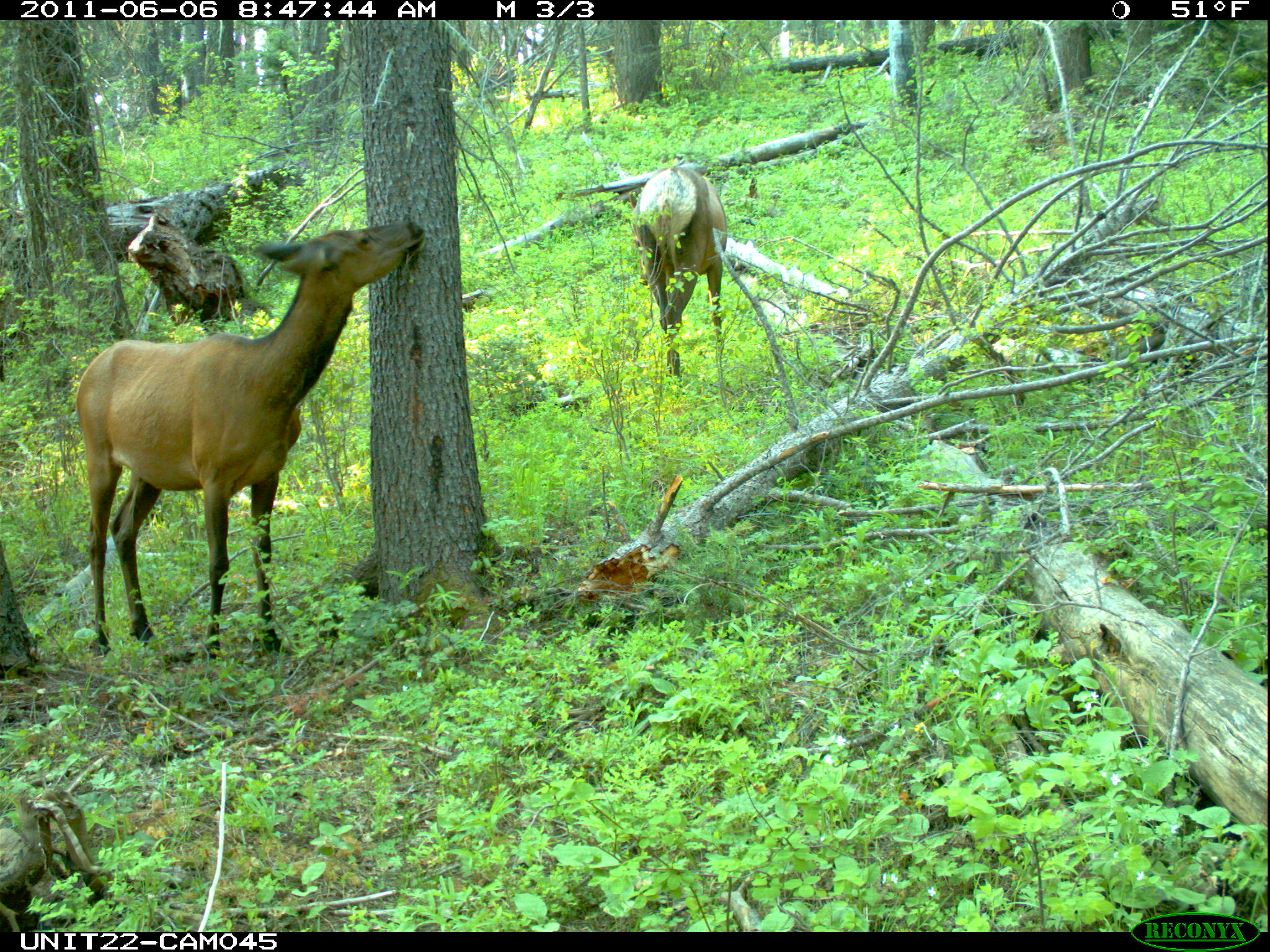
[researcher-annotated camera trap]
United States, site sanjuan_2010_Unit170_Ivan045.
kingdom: Animalia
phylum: Chordata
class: Mammalia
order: Artiodactyla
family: Cervidae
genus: Cervus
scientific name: Cervus elaphus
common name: red deer